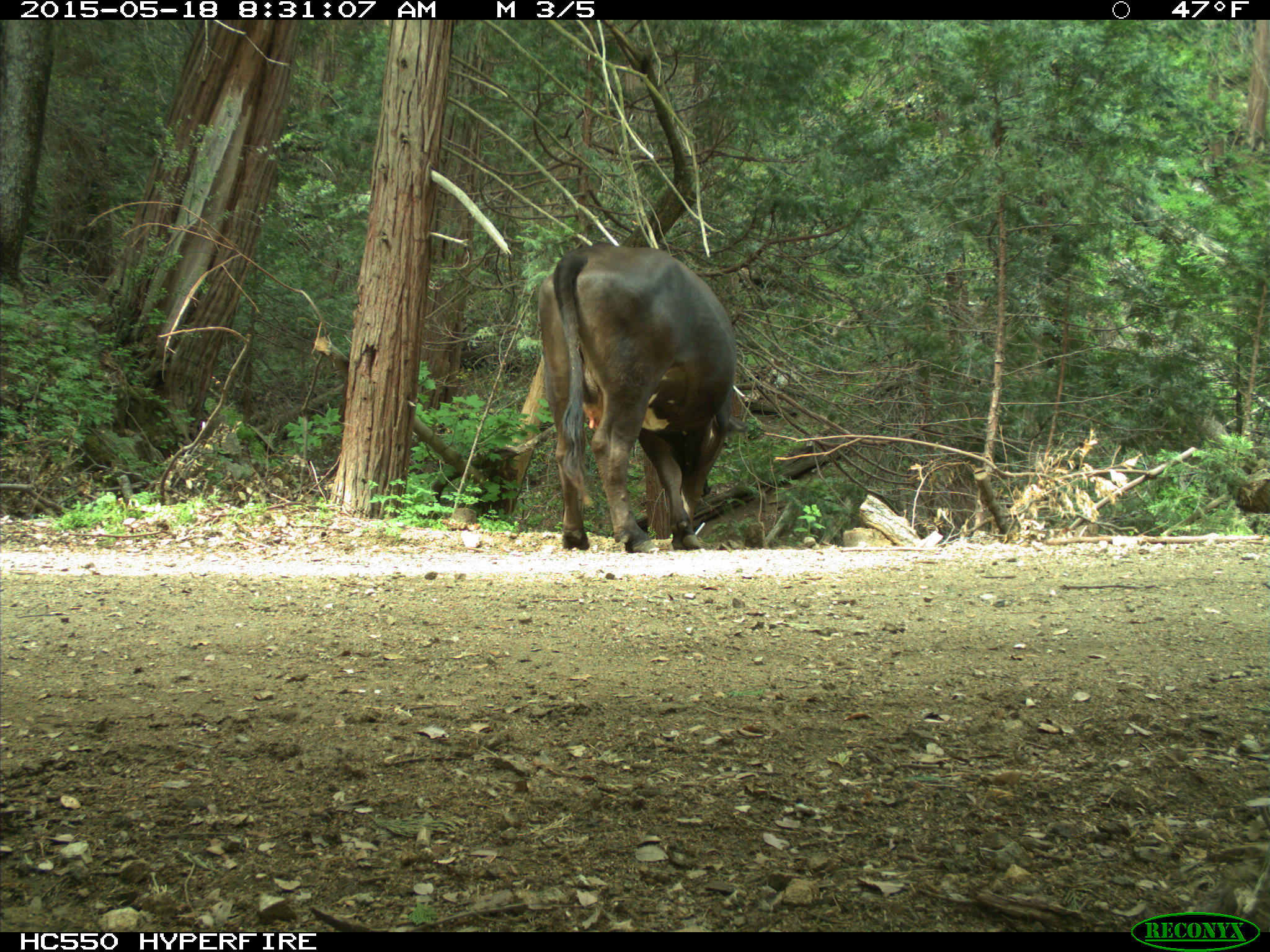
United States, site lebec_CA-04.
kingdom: Animalia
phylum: Chordata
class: Mammalia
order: Artiodactyla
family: Bovidae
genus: Bos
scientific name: Bos taurus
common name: domestic cow